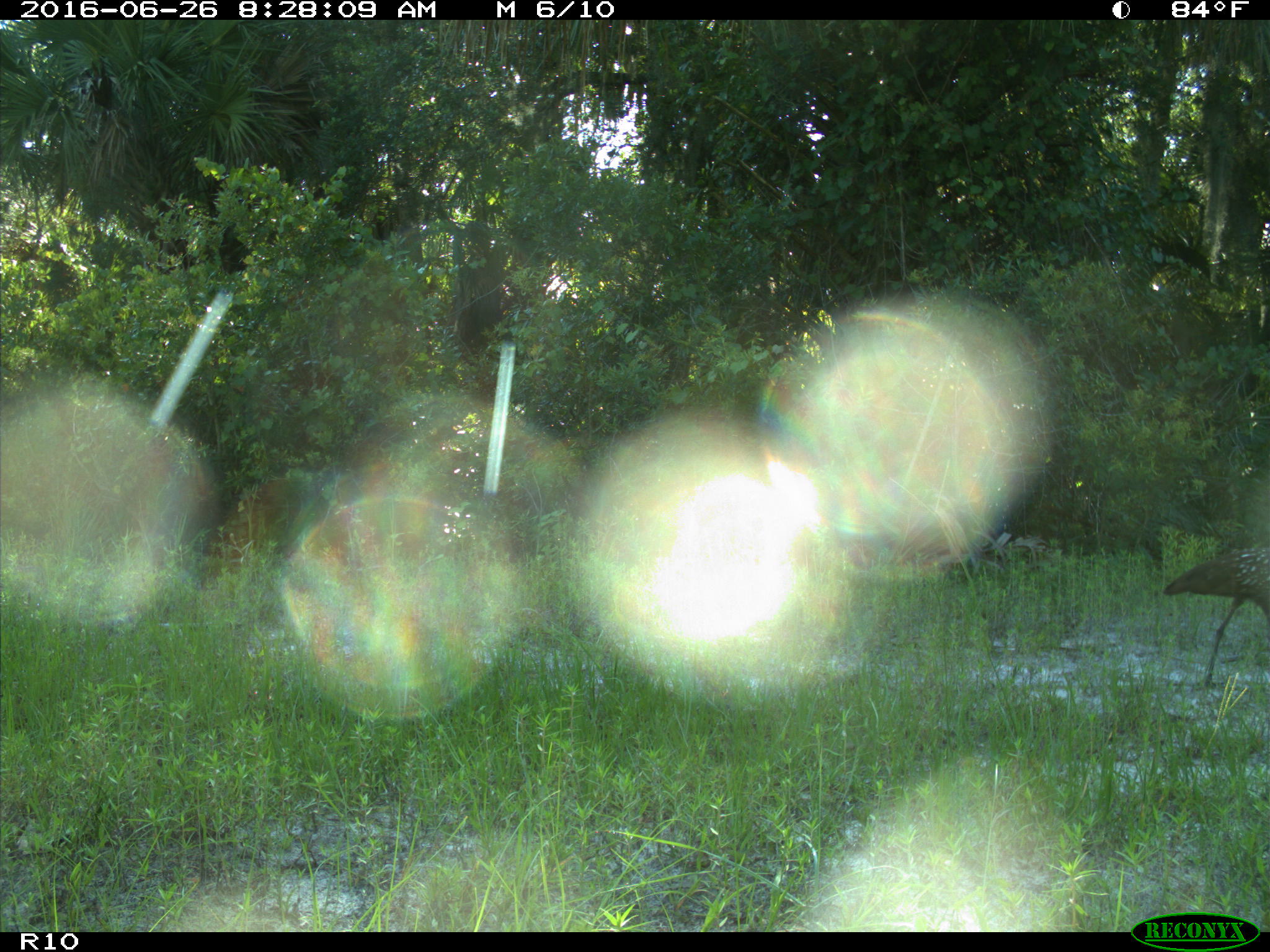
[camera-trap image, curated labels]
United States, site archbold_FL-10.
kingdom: Animalia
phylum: Chordata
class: Aves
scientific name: Aves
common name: birds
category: unidentified bird